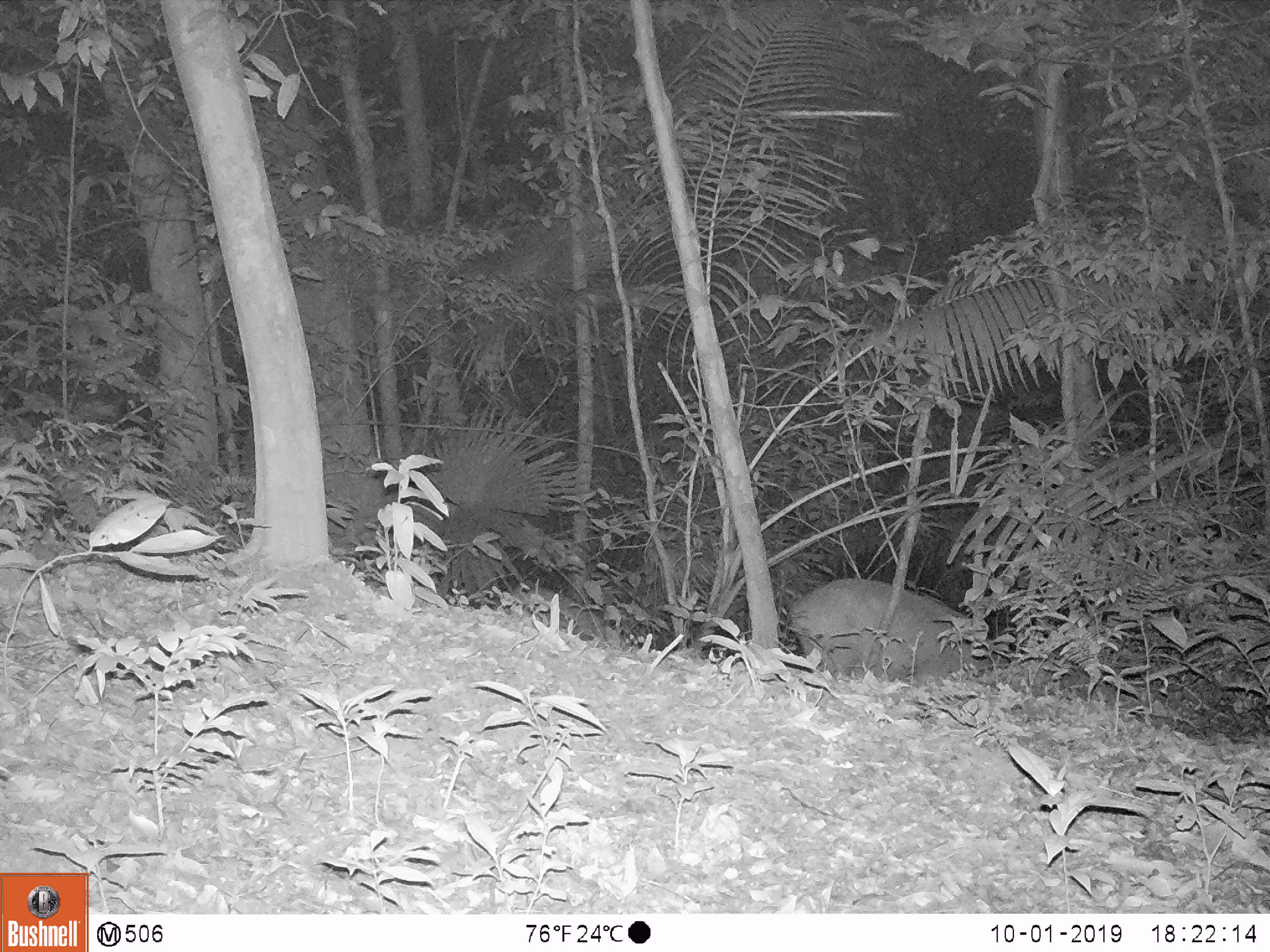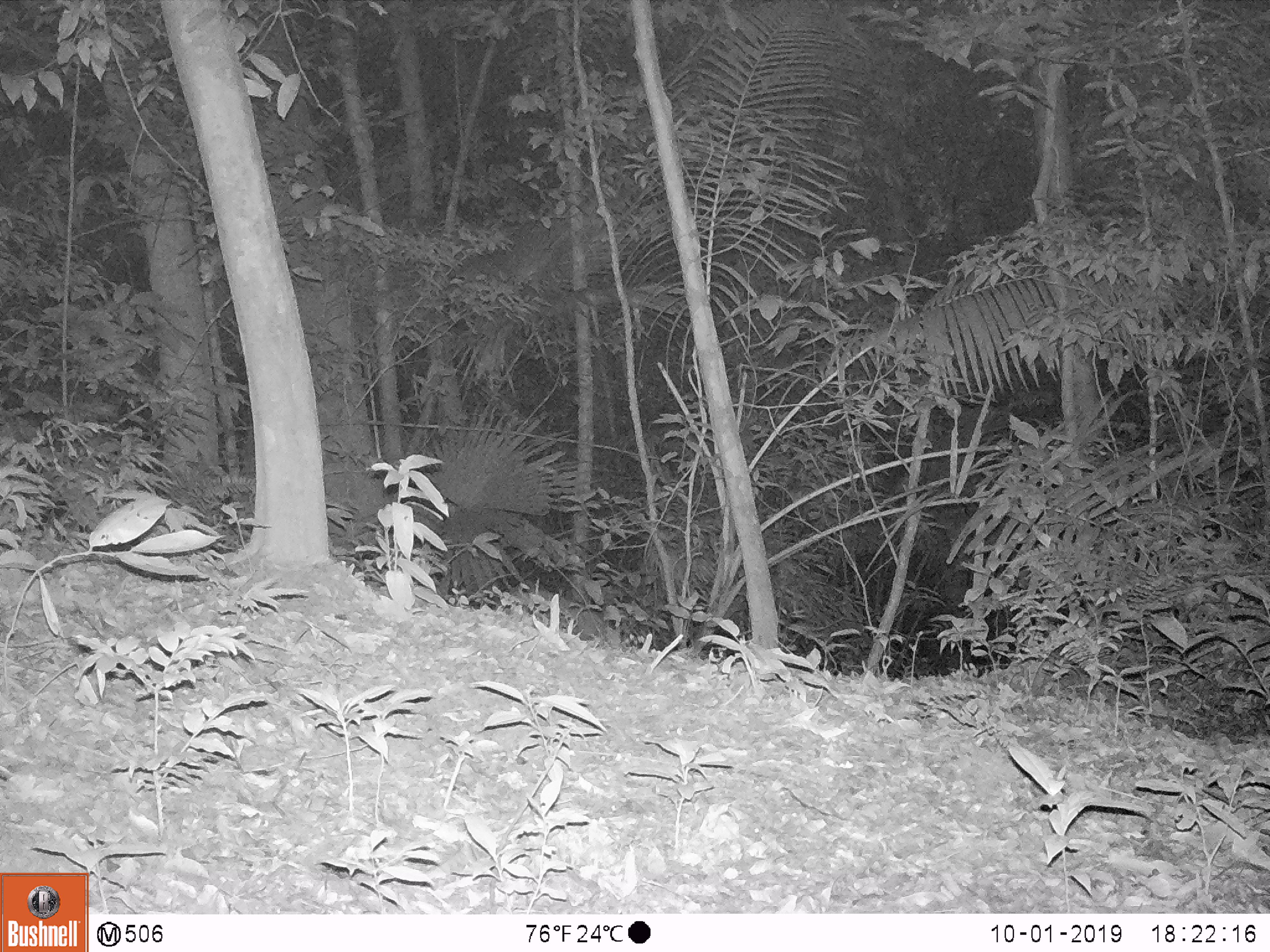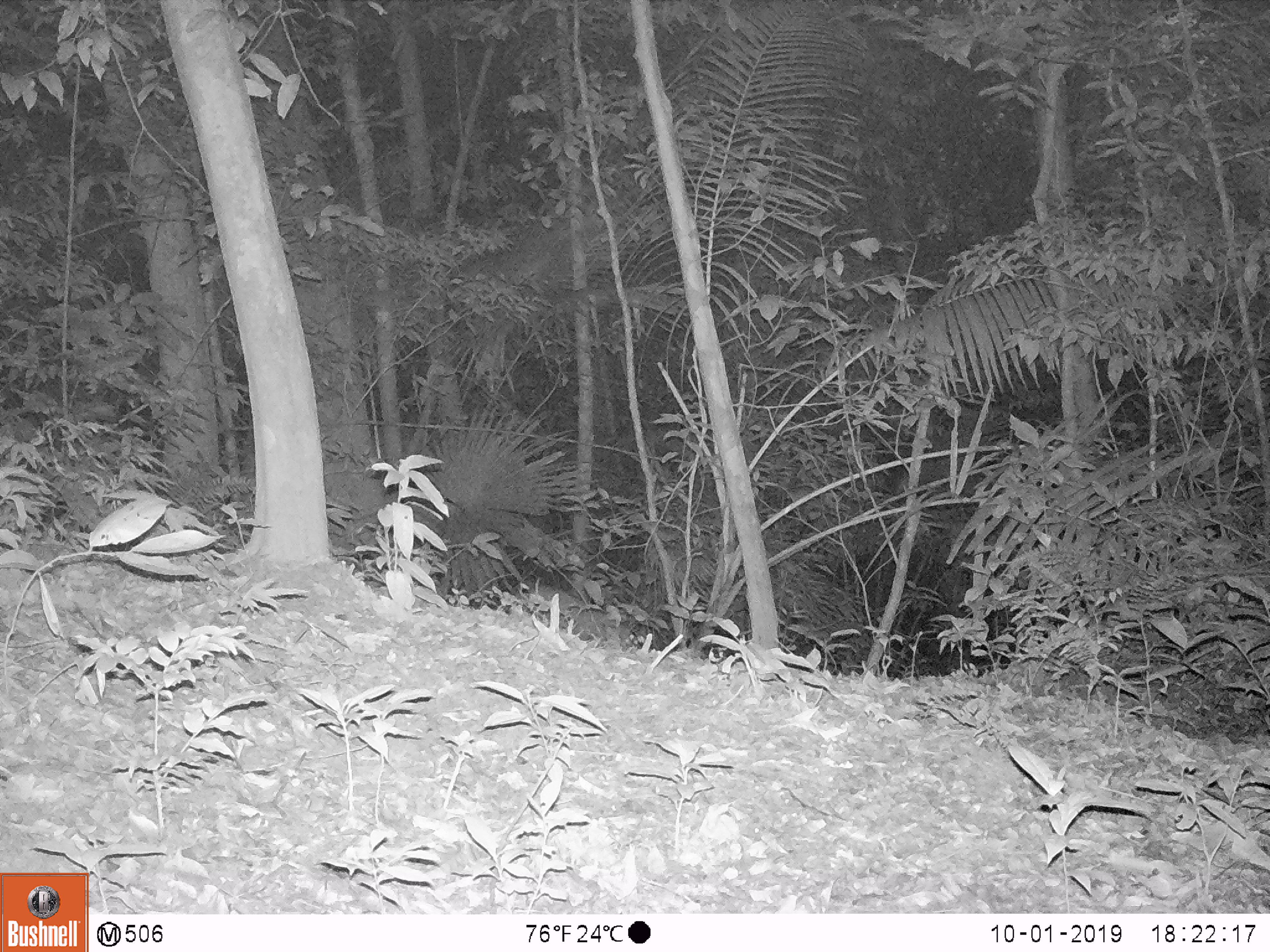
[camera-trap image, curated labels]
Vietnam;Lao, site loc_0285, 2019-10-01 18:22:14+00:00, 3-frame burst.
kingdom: Animalia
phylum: Chordata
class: Mammalia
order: Artiodactyla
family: Suidae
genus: Sus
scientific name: Sus scrofa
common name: eurasian wild pig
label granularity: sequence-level